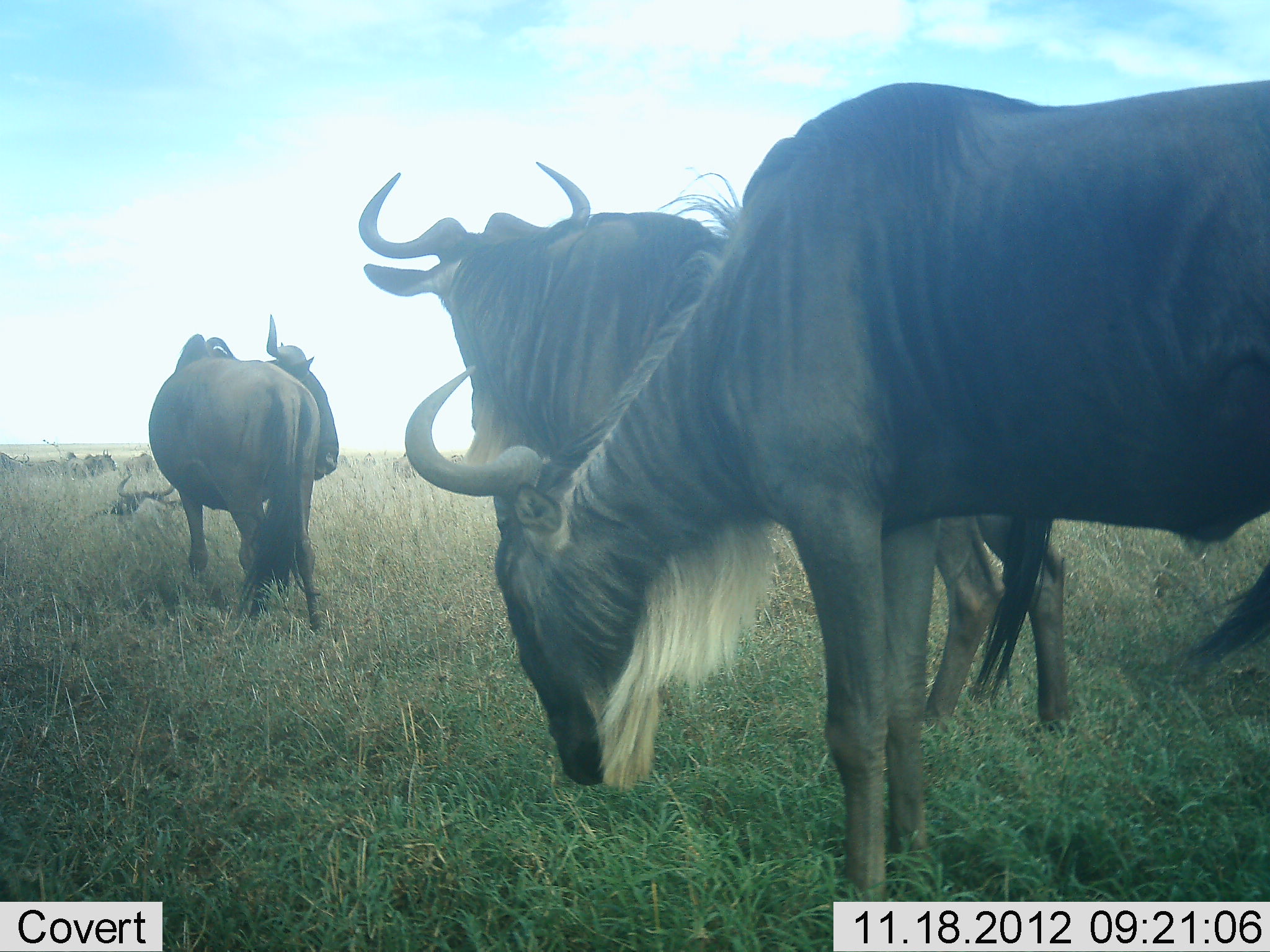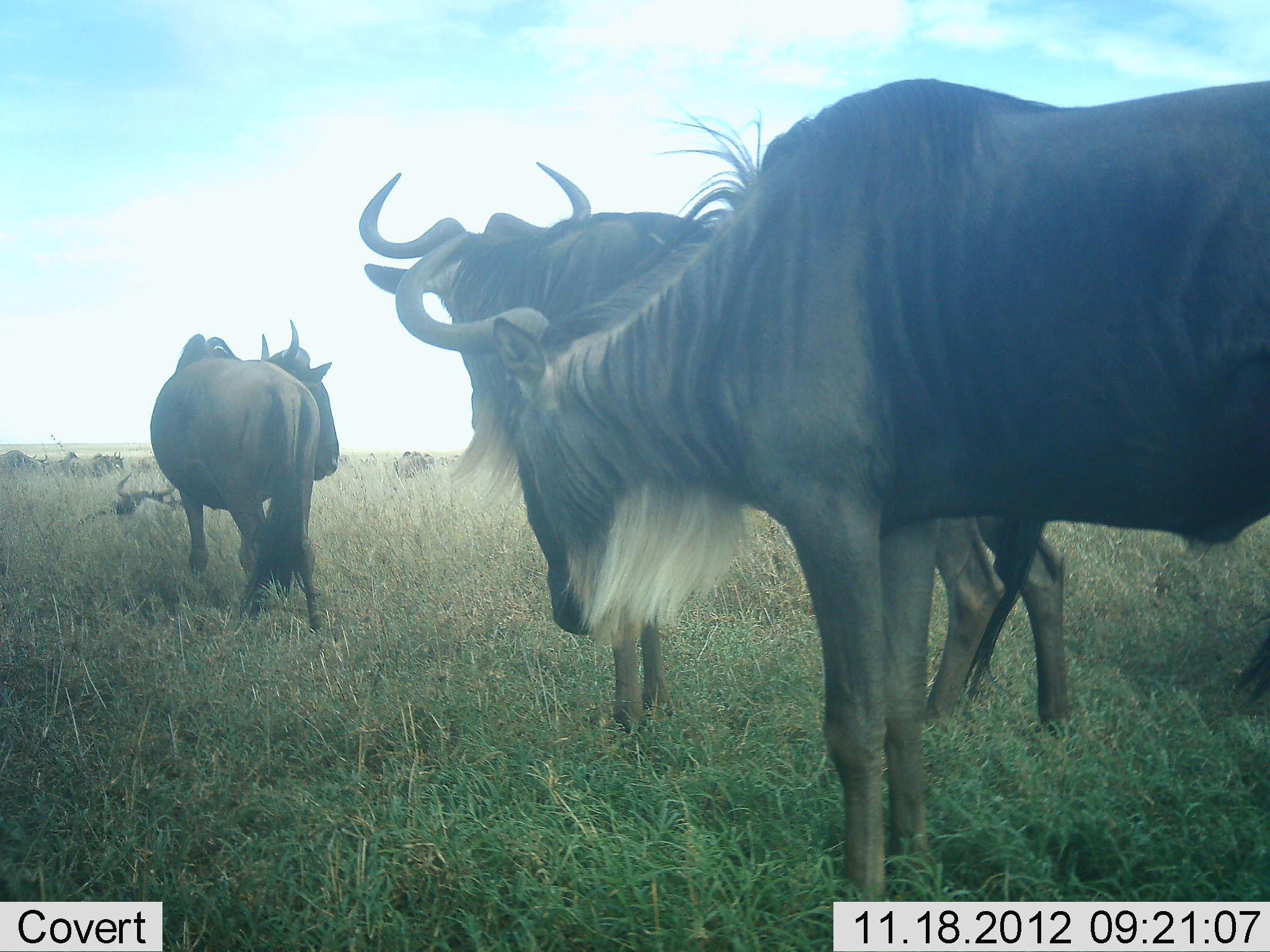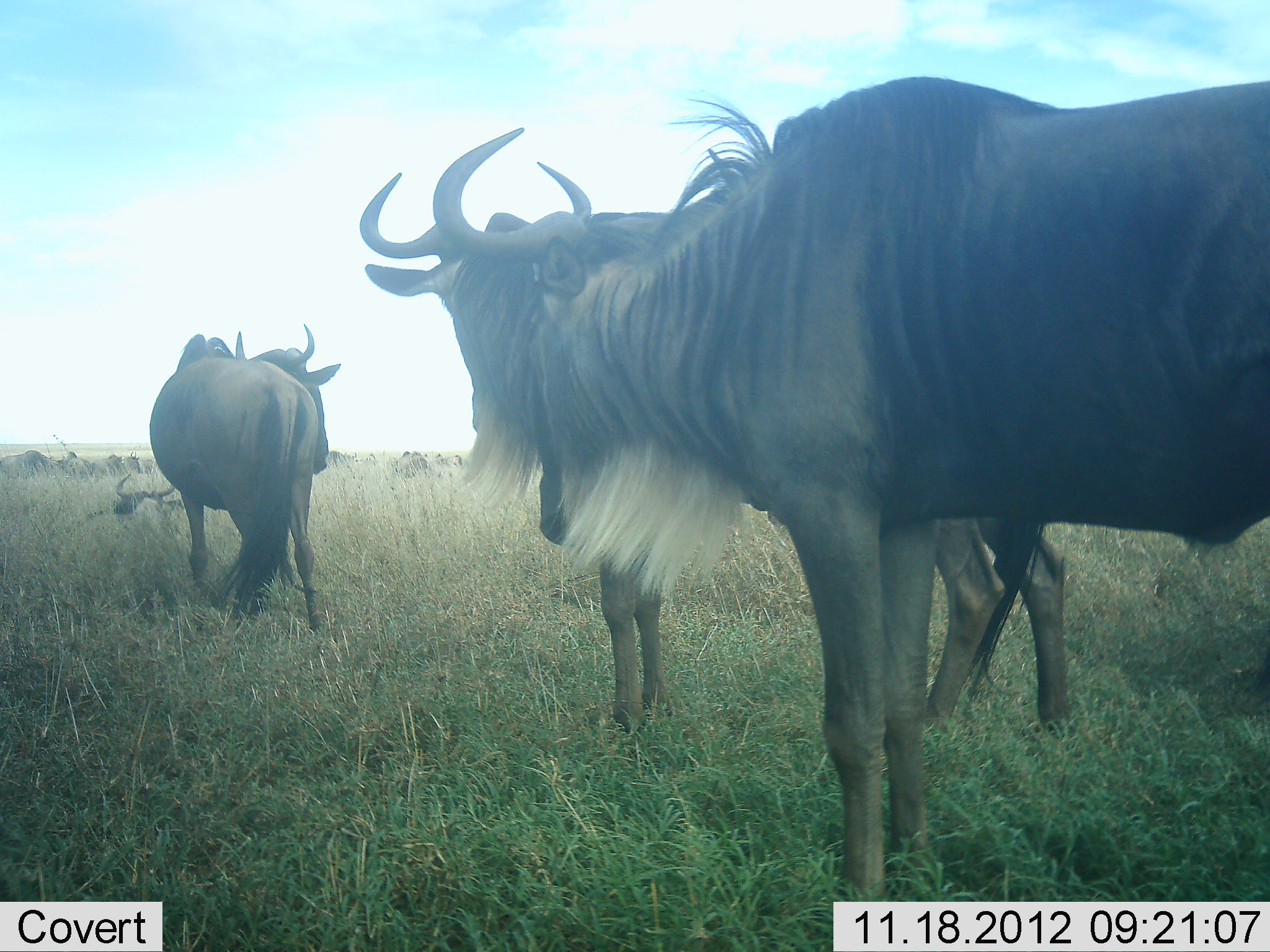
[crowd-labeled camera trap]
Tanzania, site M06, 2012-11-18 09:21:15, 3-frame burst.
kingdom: Animalia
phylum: Chordata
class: Mammalia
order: Artiodactyla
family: Bovidae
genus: Connochaetes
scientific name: Connochaetes taurinus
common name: blue wildebeest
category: wildebeest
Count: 4.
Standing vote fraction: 80%.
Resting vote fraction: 40%.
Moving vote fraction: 30%.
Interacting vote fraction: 0%.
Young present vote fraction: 0%.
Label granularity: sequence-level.